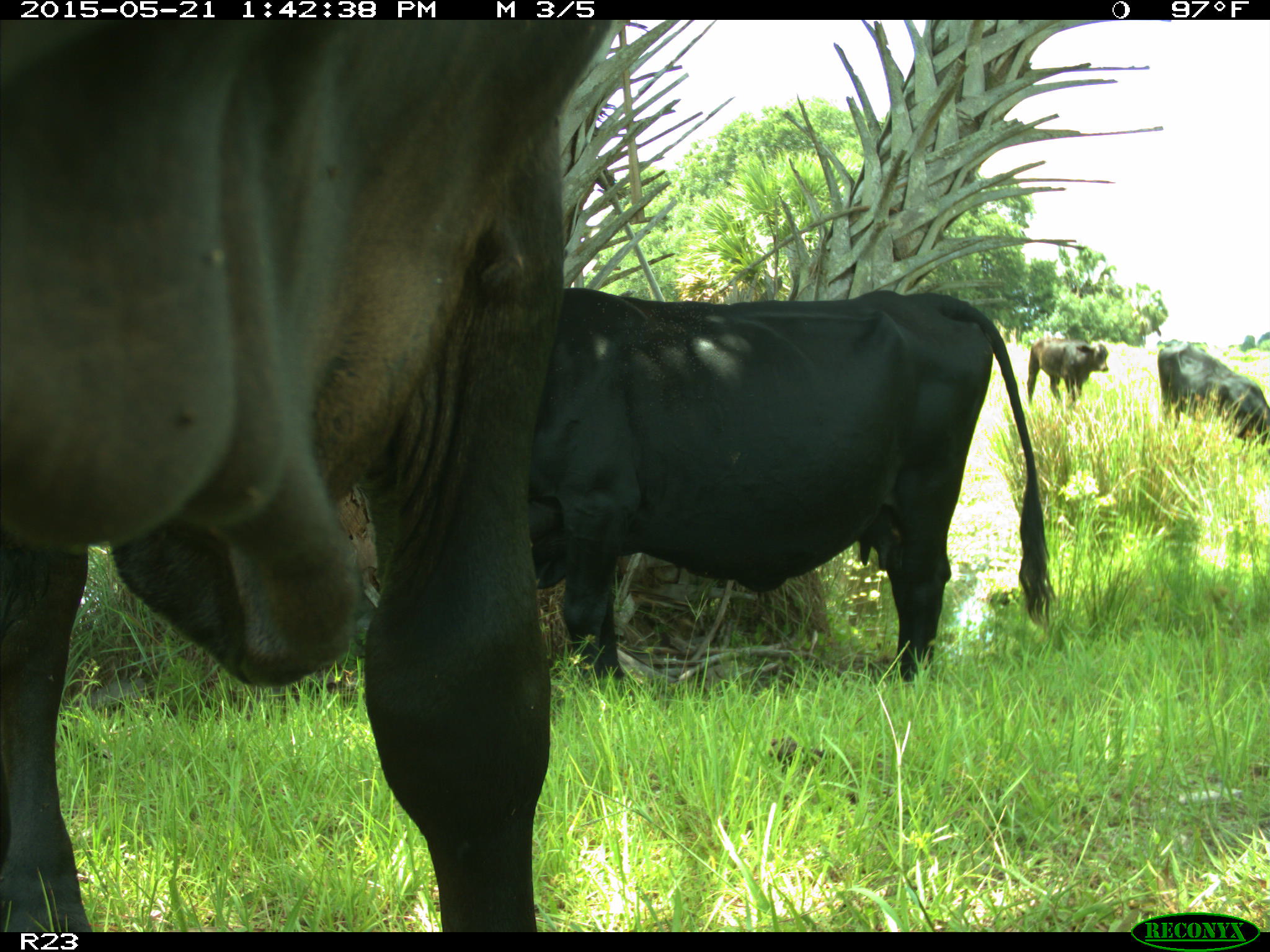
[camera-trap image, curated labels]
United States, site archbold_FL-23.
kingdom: Animalia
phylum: Chordata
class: Mammalia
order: Artiodactyla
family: Bovidae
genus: Bos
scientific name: Bos taurus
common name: domestic cow